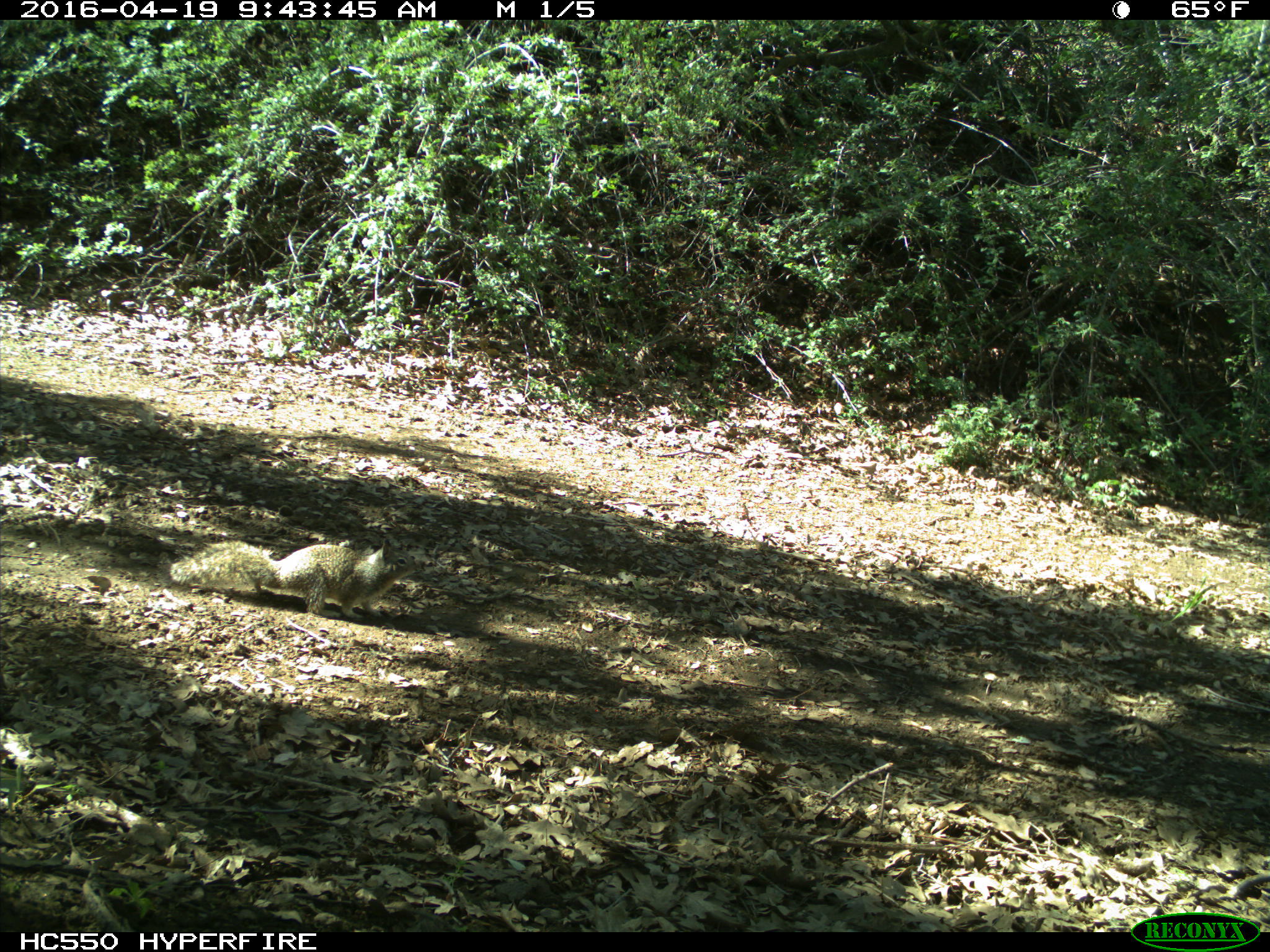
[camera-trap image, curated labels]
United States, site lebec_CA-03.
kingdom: Animalia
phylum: Chordata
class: Mammalia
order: Rodentia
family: Sciuridae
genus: Otospermophilus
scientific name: Otospermophilus beecheyi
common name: california ground squirrel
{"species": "Otospermophilus beecheyi (california ground squirrel)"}